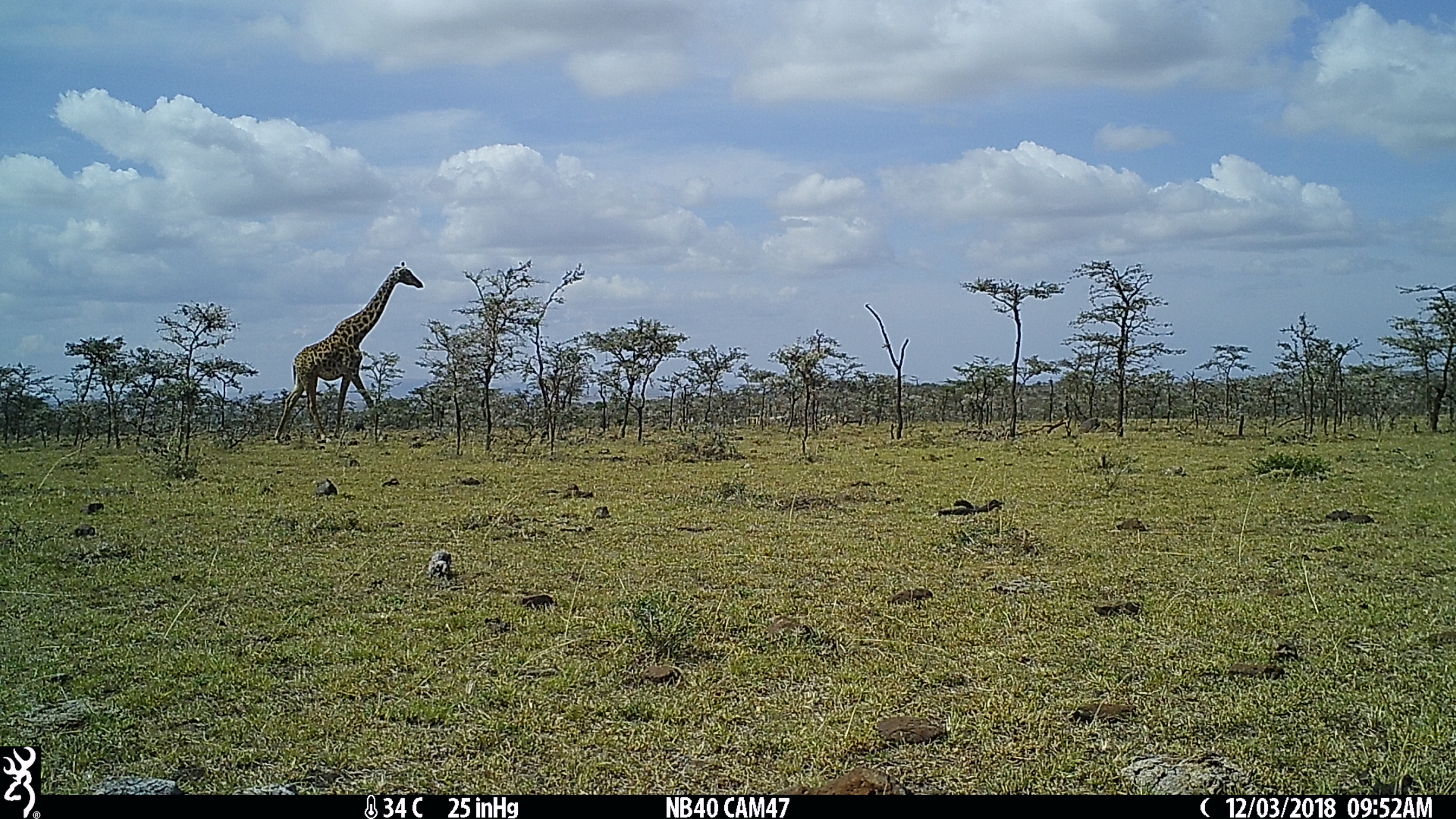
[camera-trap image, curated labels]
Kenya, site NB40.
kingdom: Animalia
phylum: Chordata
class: Mammalia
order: Artiodactyla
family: Giraffidae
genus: Giraffa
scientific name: Giraffa camelopardalis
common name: northern giraffe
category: giraffe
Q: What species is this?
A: Giraffe (northern giraffe) (Giraffa camelopardalis).